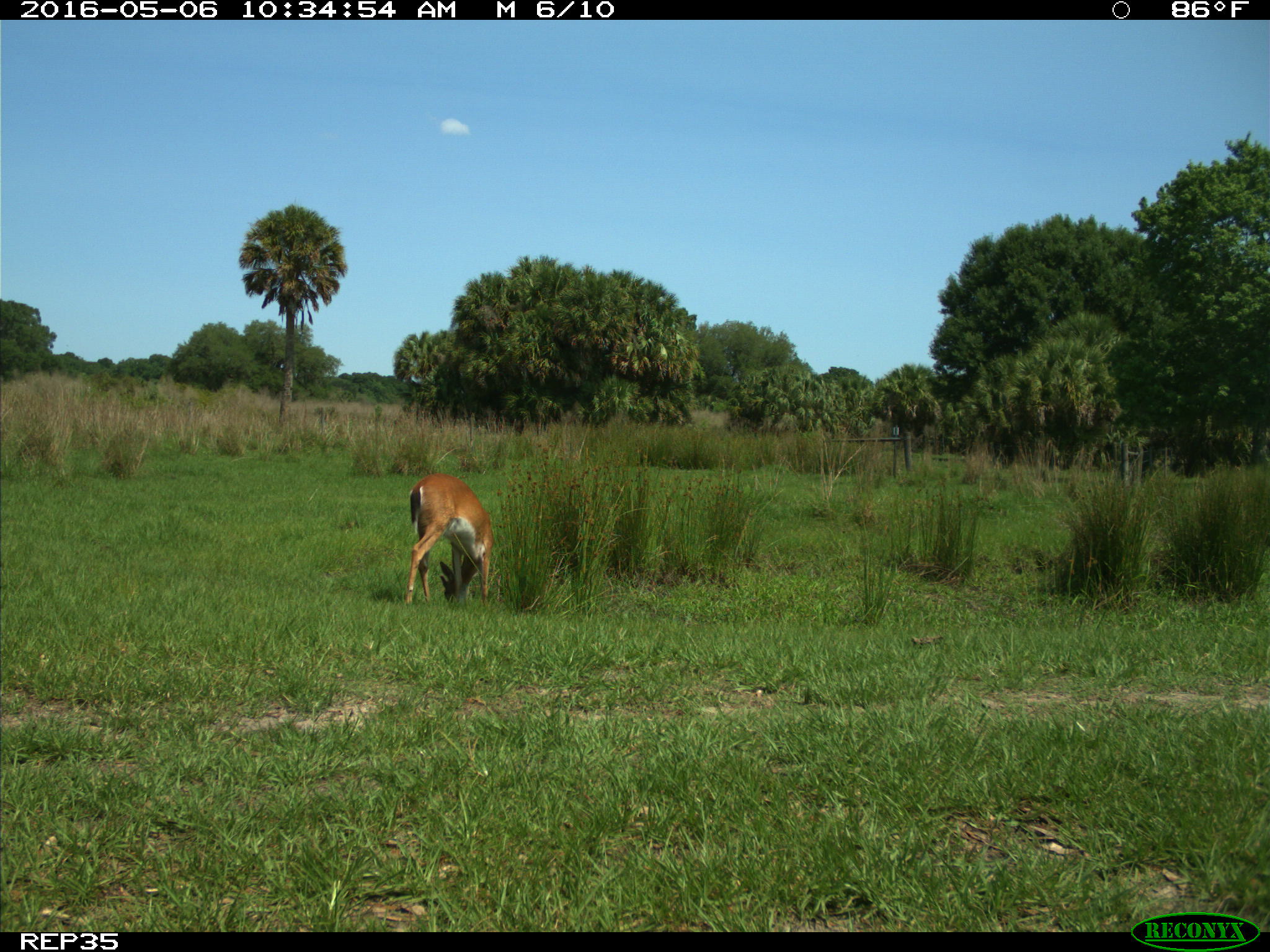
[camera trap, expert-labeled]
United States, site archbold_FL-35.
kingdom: Animalia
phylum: Chordata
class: Mammalia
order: Artiodactyla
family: Cervidae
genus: Odocoileus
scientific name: Odocoileus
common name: deer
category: unidentified deer